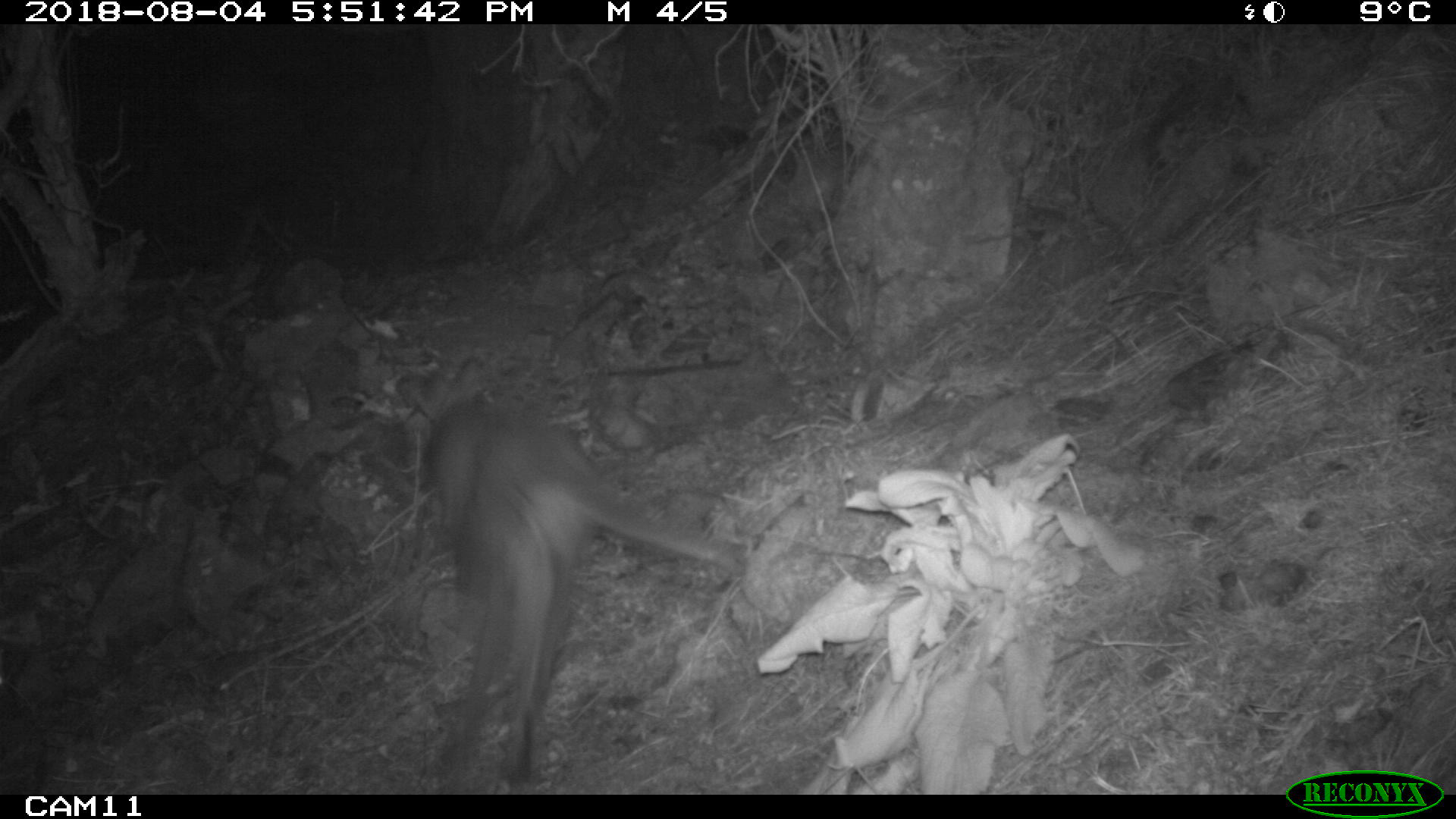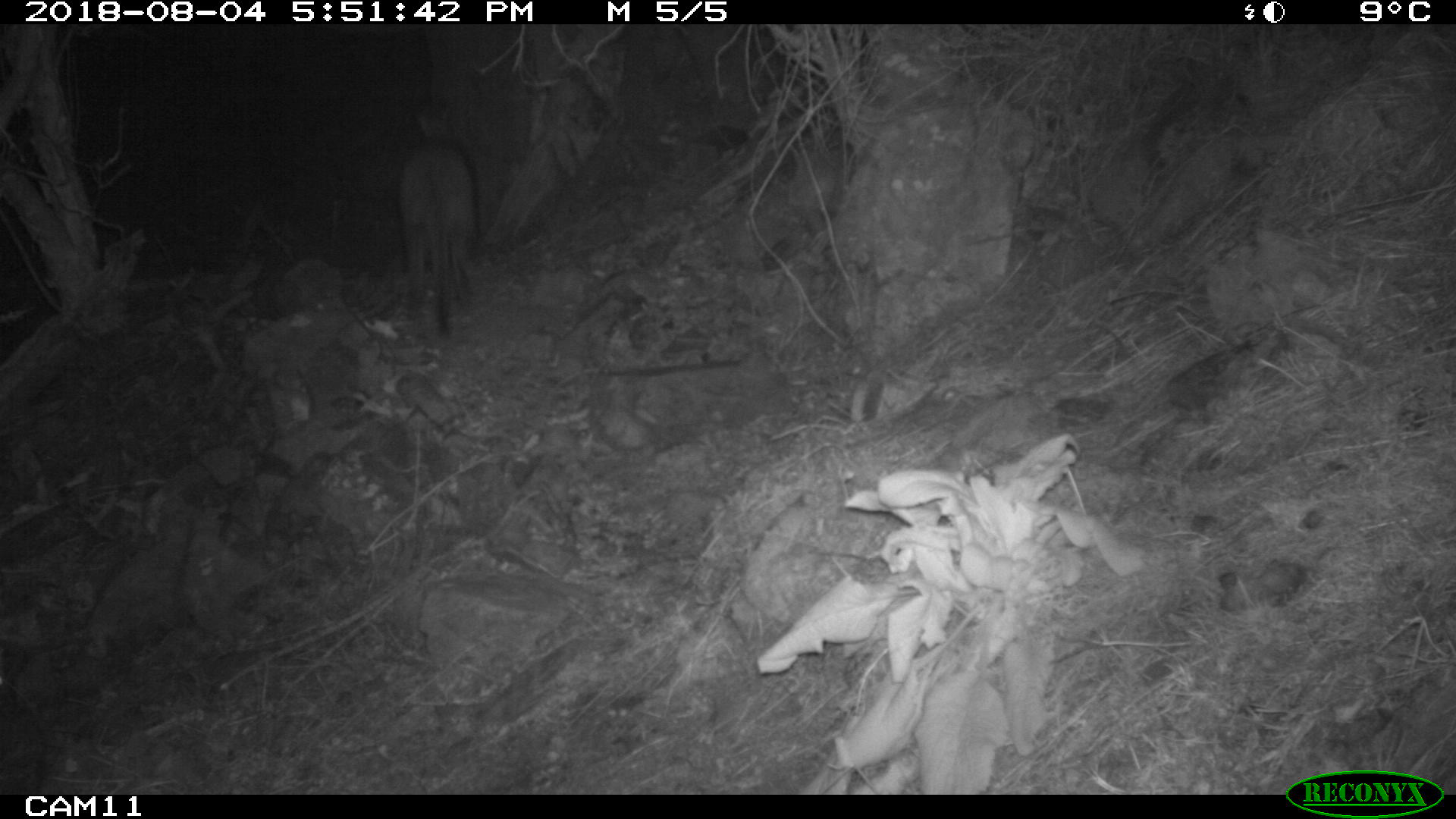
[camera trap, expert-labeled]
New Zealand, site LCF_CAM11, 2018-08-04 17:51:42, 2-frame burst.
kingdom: Animalia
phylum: Chordata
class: Mammalia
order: Diprotodontia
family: Macropodidae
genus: Notamacropus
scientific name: Notamacropus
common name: wallaby